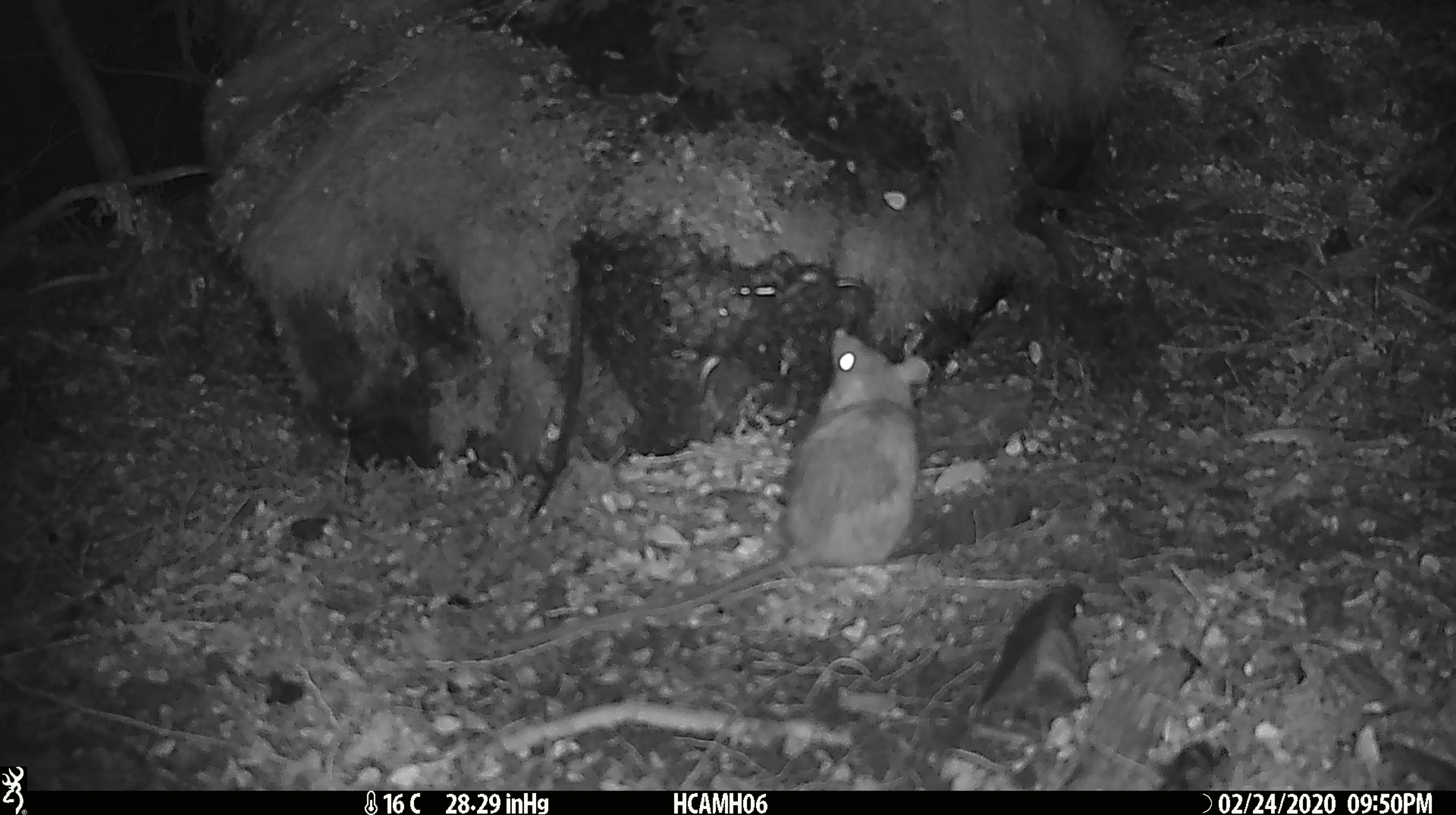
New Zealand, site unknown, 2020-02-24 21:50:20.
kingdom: Animalia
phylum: Chordata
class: Mammalia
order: Rodentia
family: Muridae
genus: Mus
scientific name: Mus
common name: mouse